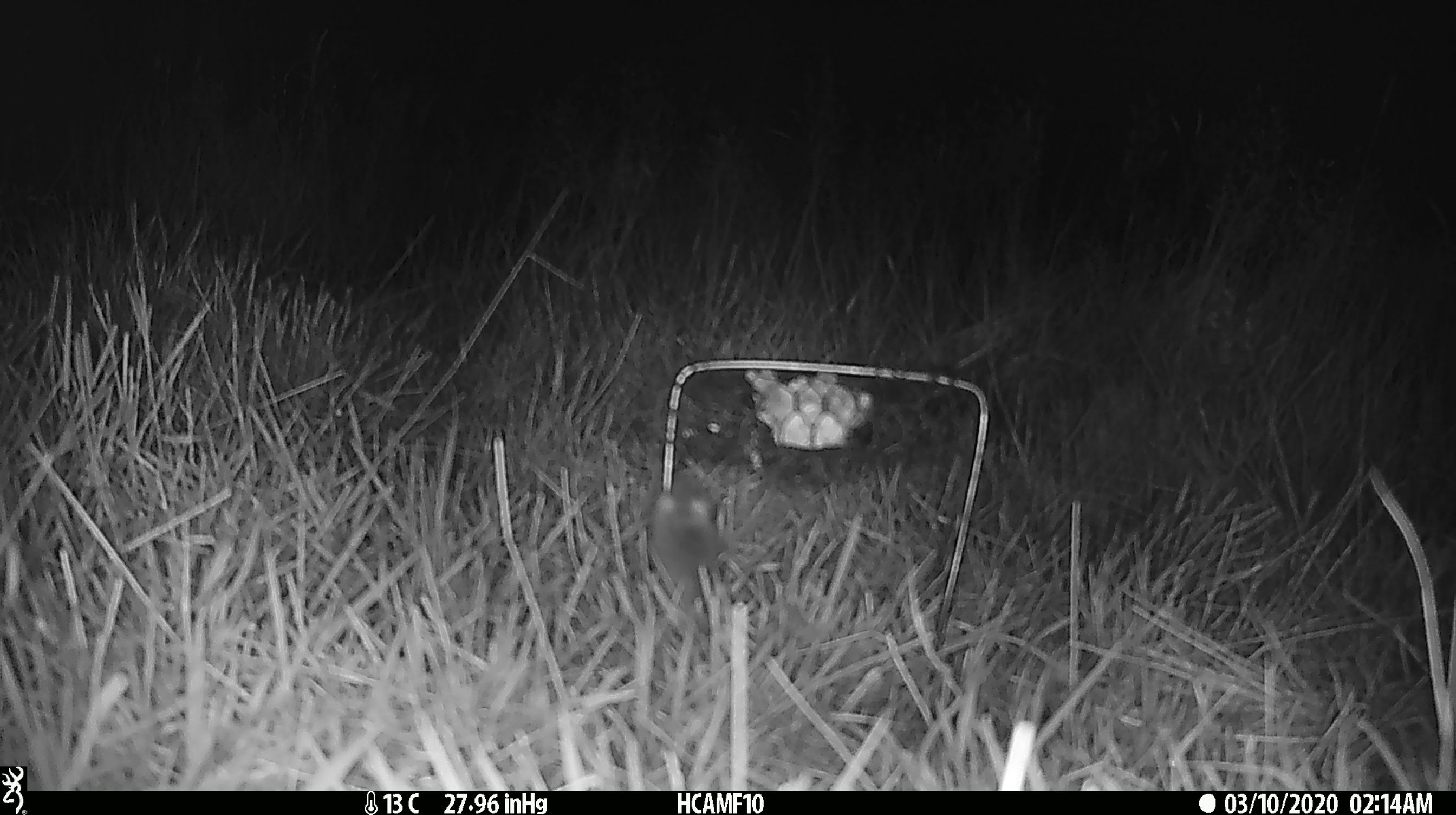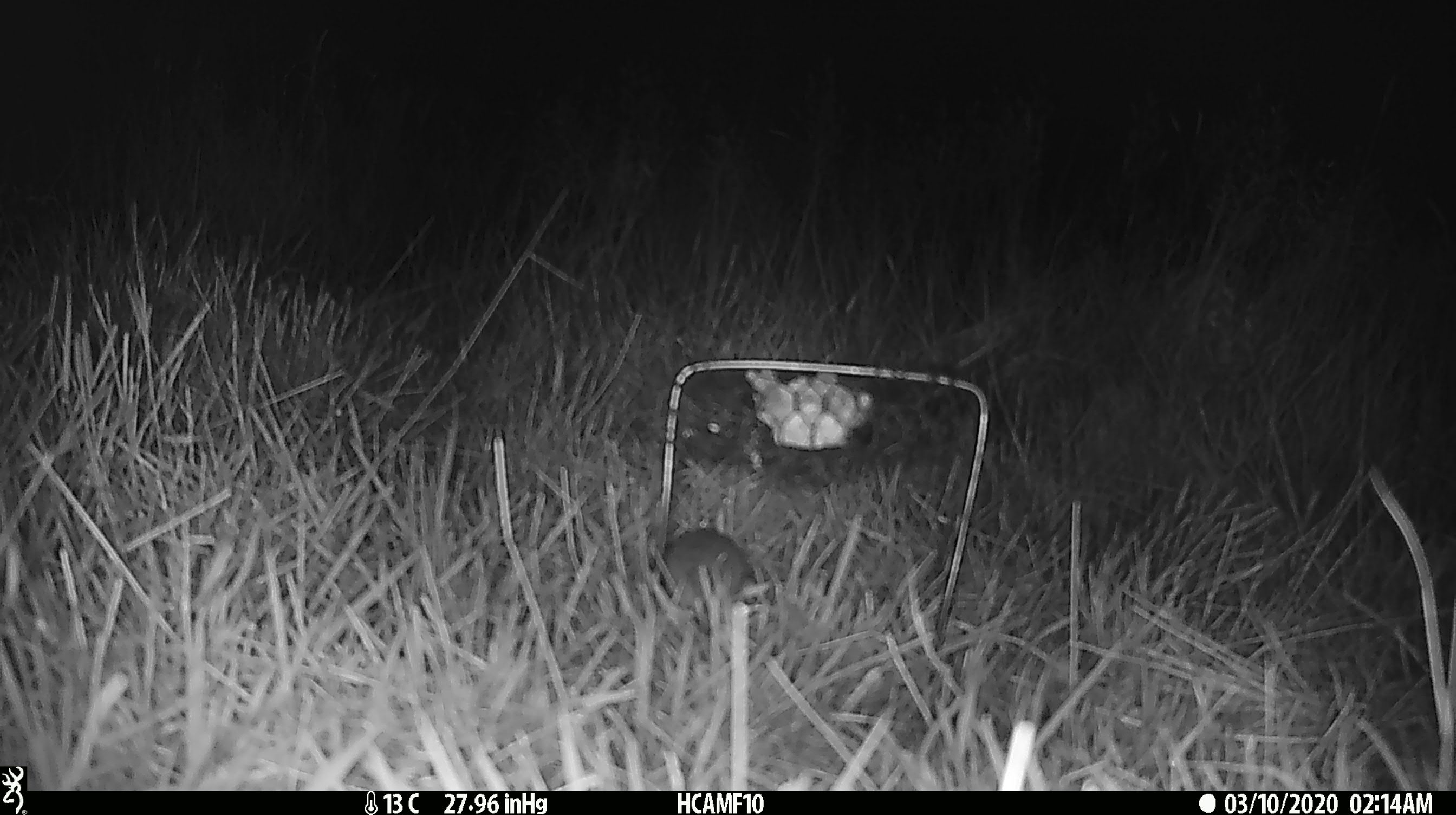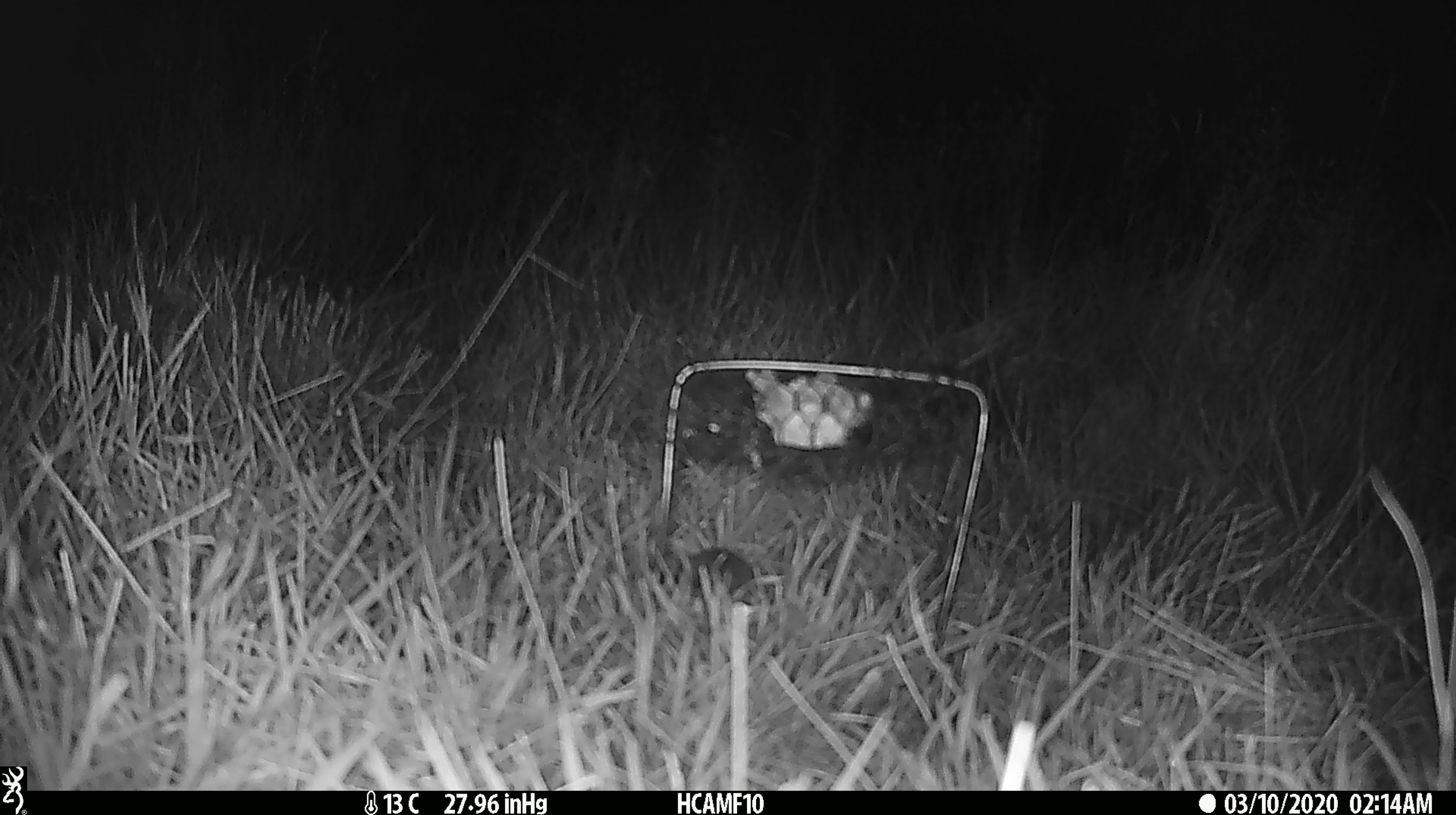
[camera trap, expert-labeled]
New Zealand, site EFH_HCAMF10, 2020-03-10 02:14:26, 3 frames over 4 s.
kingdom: Animalia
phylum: Chordata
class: Mammalia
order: Rodentia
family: Muridae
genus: Mus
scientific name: Mus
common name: mouse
Mouse (Mus).